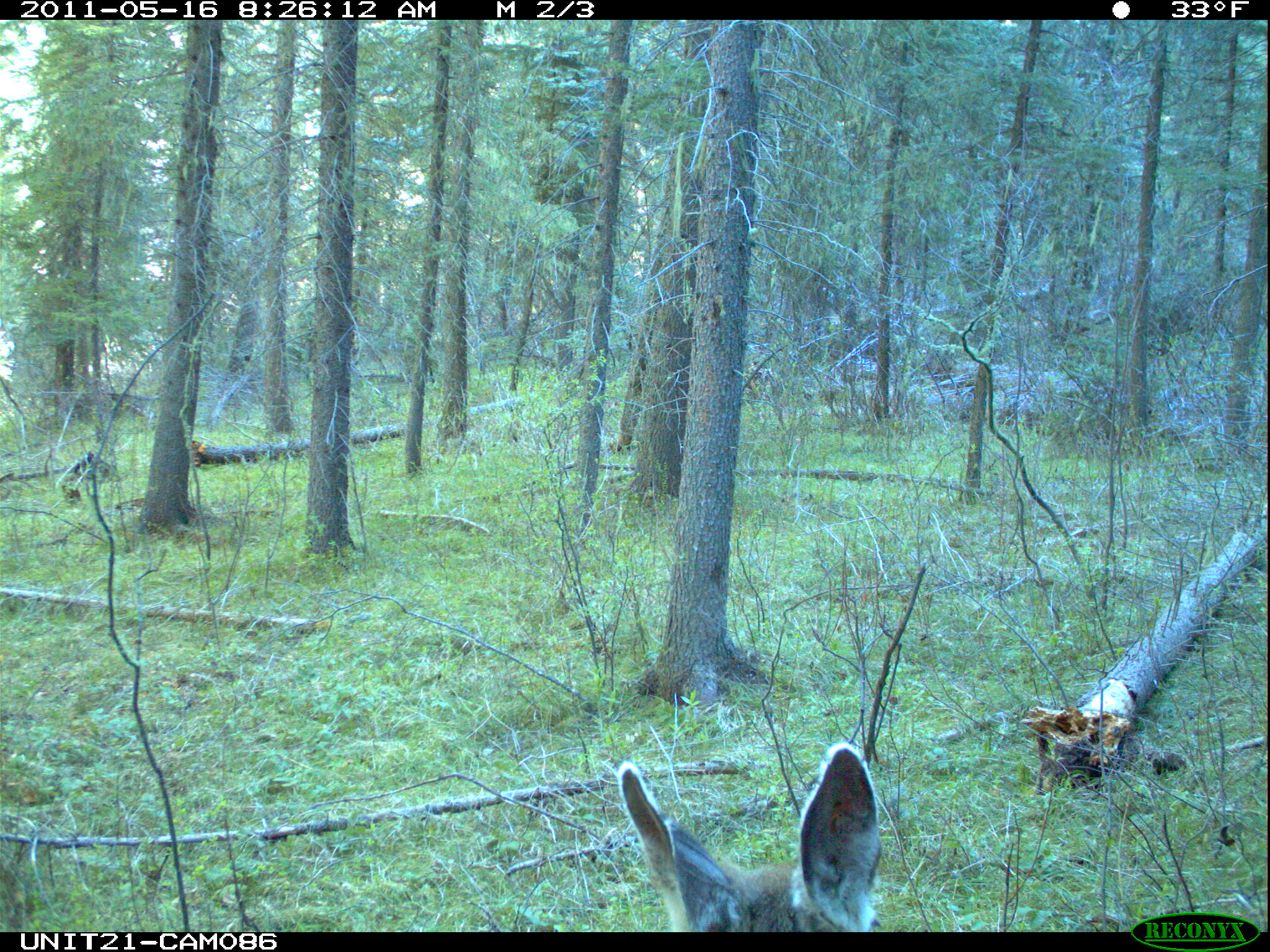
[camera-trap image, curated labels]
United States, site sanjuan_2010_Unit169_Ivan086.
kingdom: Animalia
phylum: Chordata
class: Mammalia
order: Artiodactyla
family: Cervidae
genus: Odocoileus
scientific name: Odocoileus hemionus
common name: mule deer